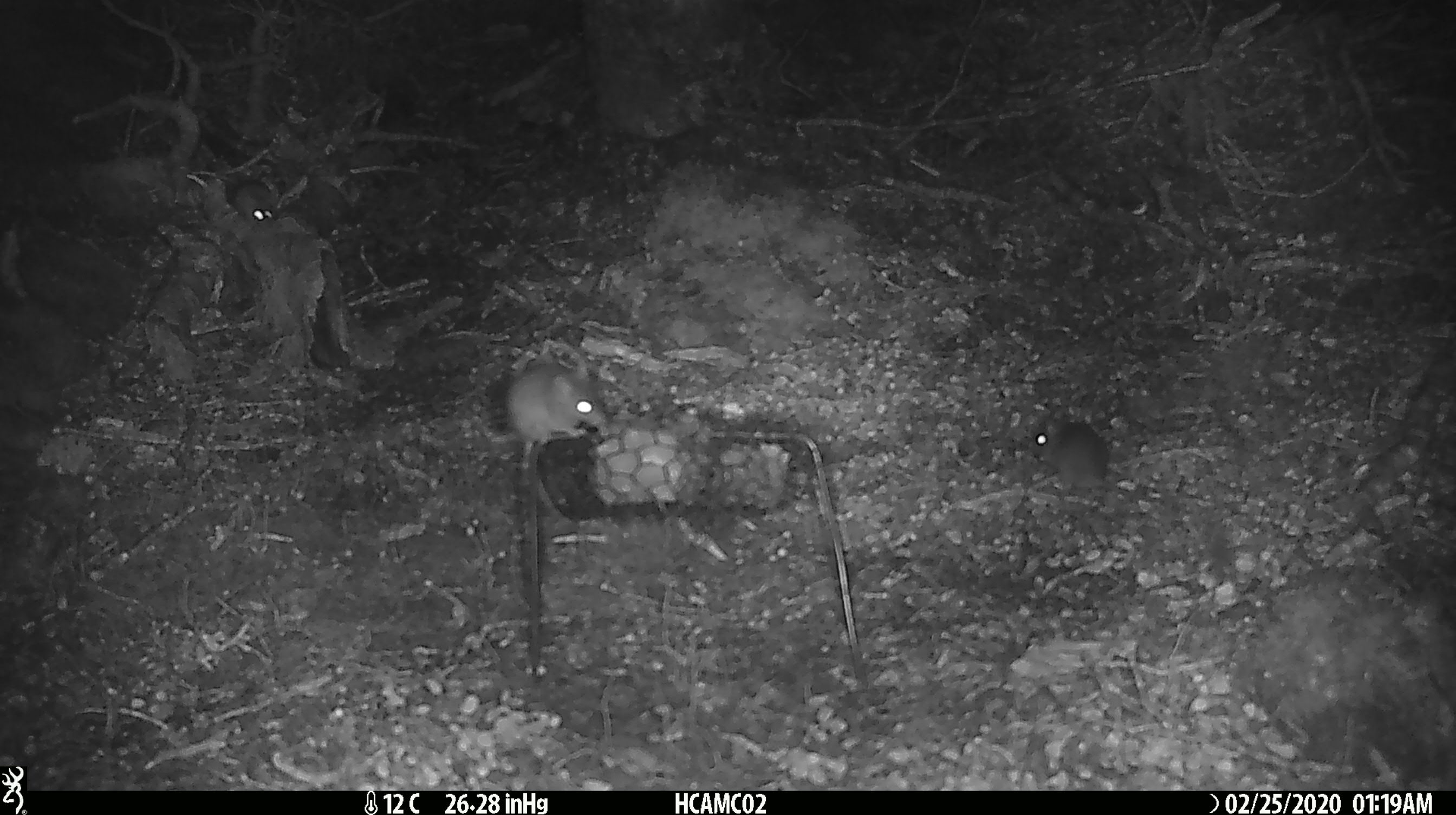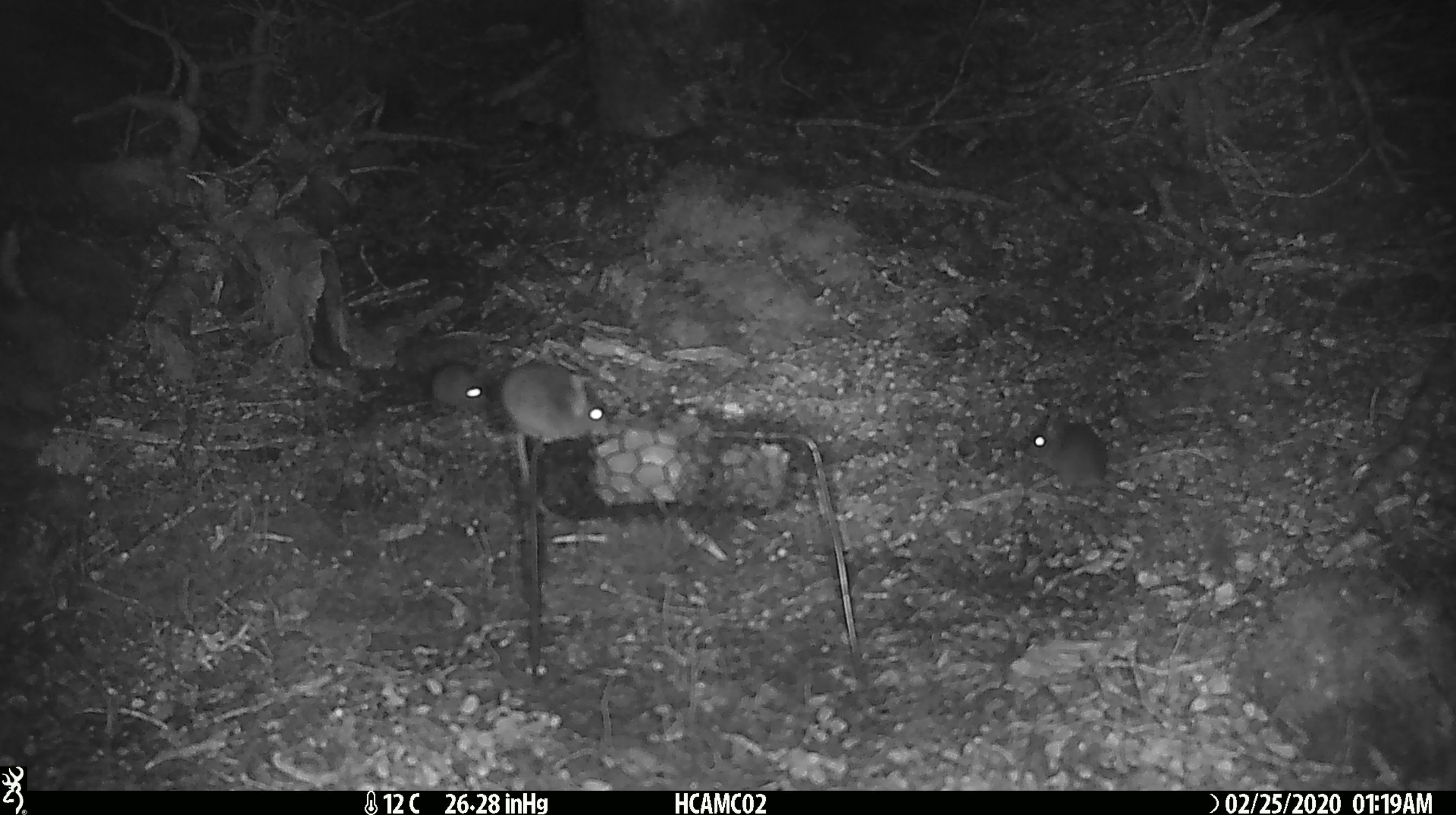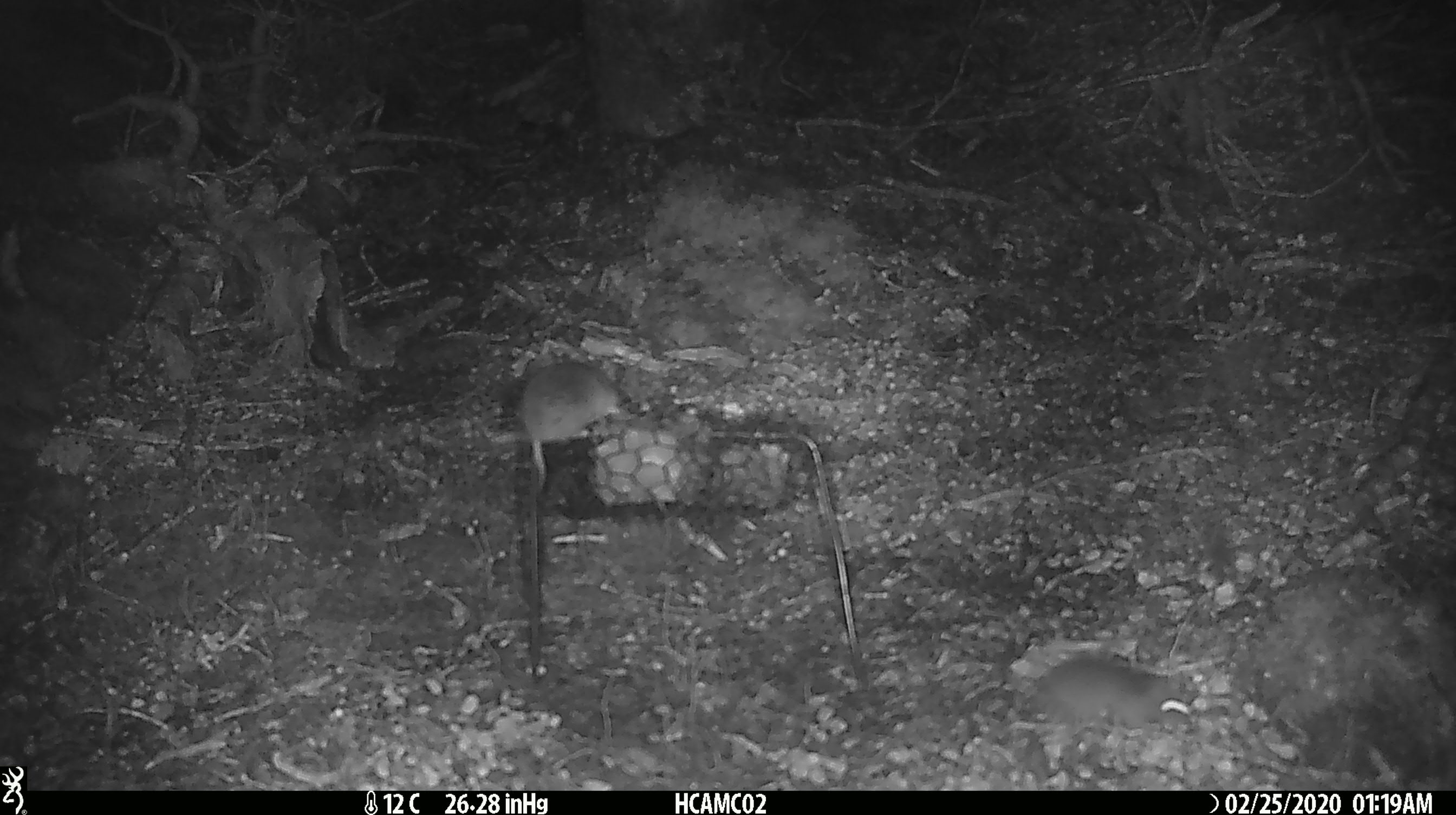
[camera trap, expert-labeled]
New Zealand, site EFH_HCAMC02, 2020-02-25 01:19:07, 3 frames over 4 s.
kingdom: Animalia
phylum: Chordata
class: Mammalia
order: Rodentia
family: Muridae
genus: Mus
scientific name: Mus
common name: mouse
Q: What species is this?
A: Mouse (Mus).